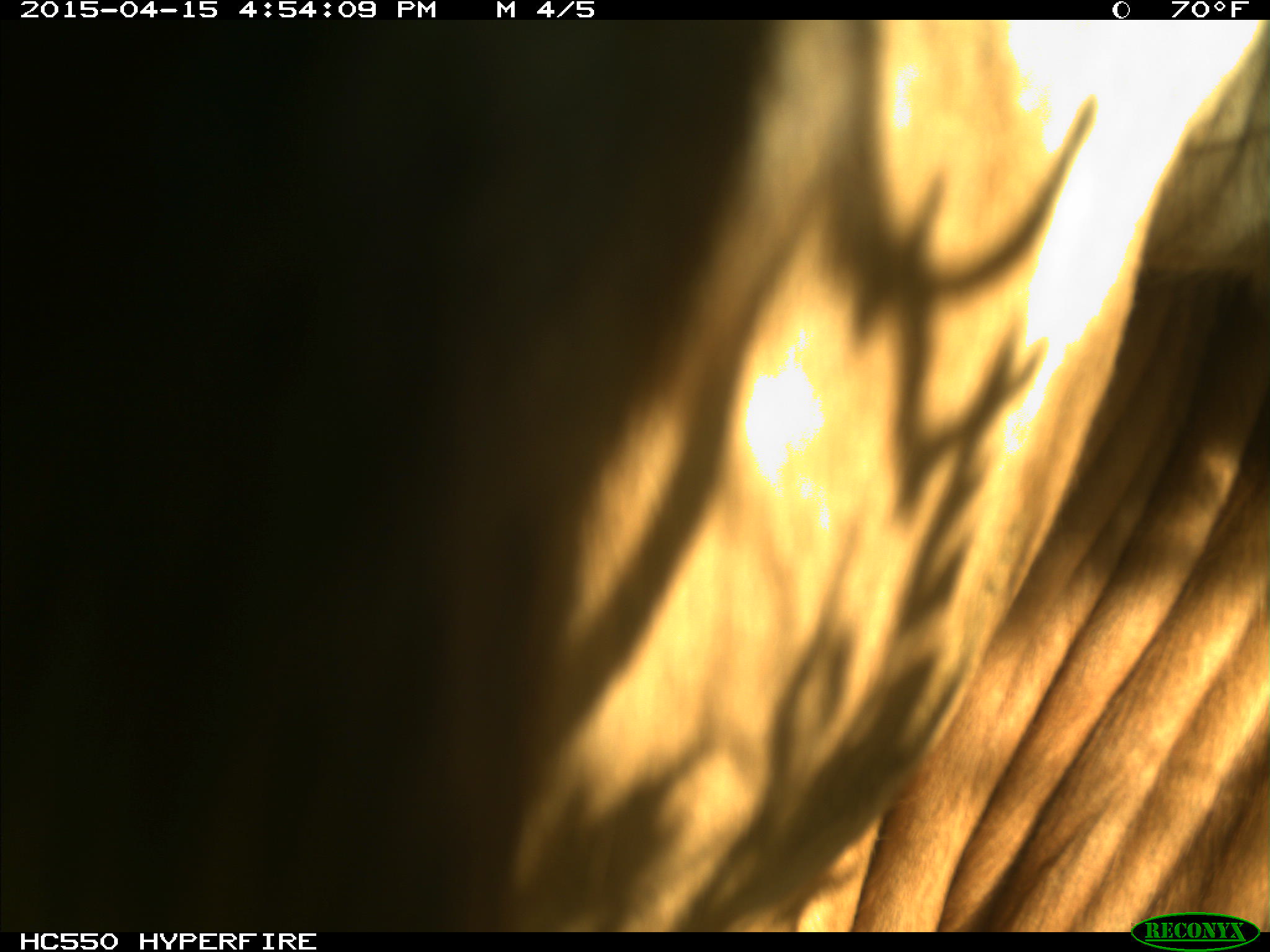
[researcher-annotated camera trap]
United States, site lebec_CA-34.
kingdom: Animalia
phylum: Chordata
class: Mammalia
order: Artiodactyla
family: Bovidae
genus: Bos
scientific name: Bos taurus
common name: domestic cow